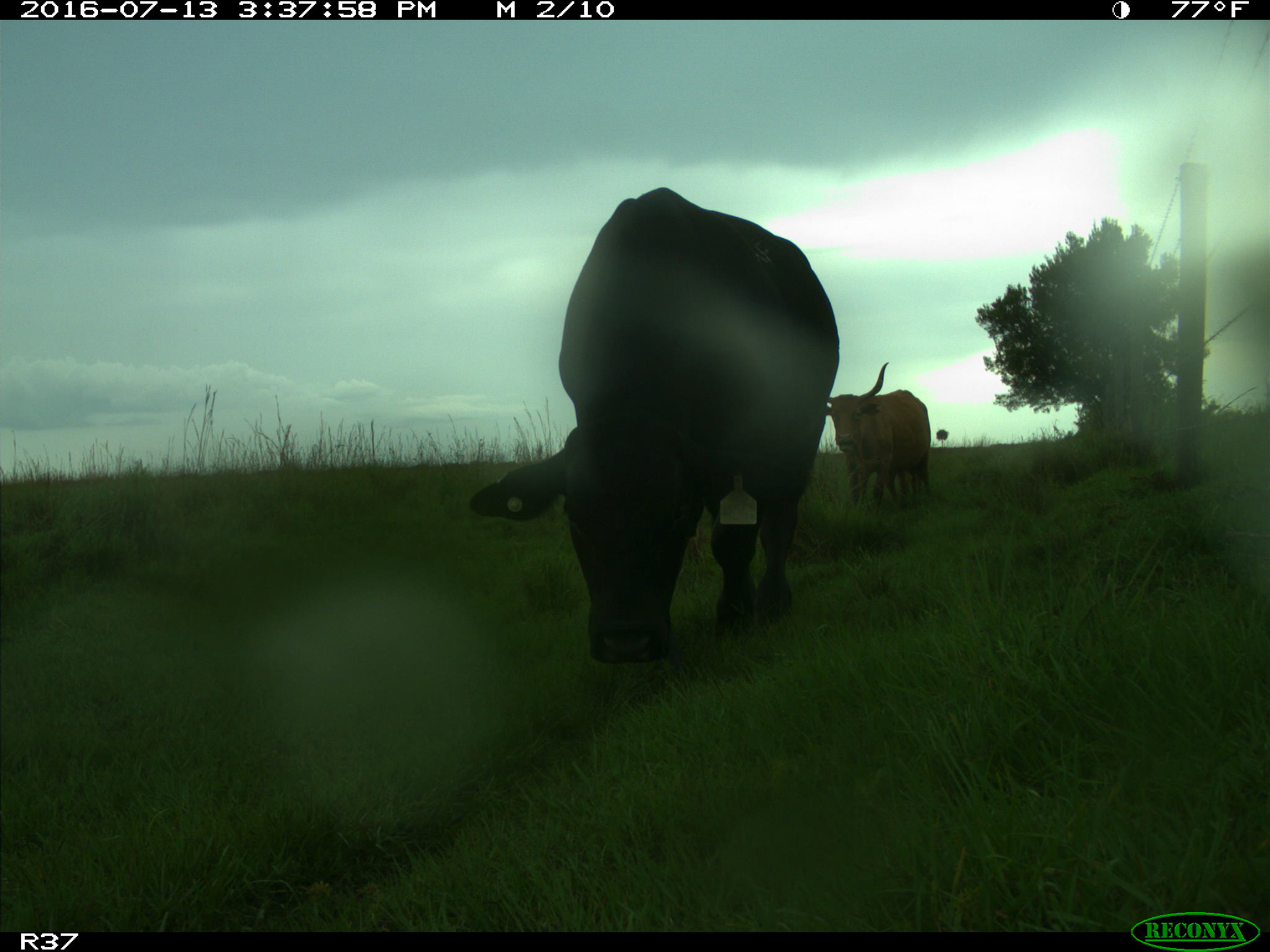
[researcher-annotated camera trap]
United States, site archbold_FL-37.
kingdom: Animalia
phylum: Chordata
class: Mammalia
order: Artiodactyla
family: Bovidae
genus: Bos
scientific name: Bos taurus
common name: domestic cow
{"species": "Bos taurus (domestic cow)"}